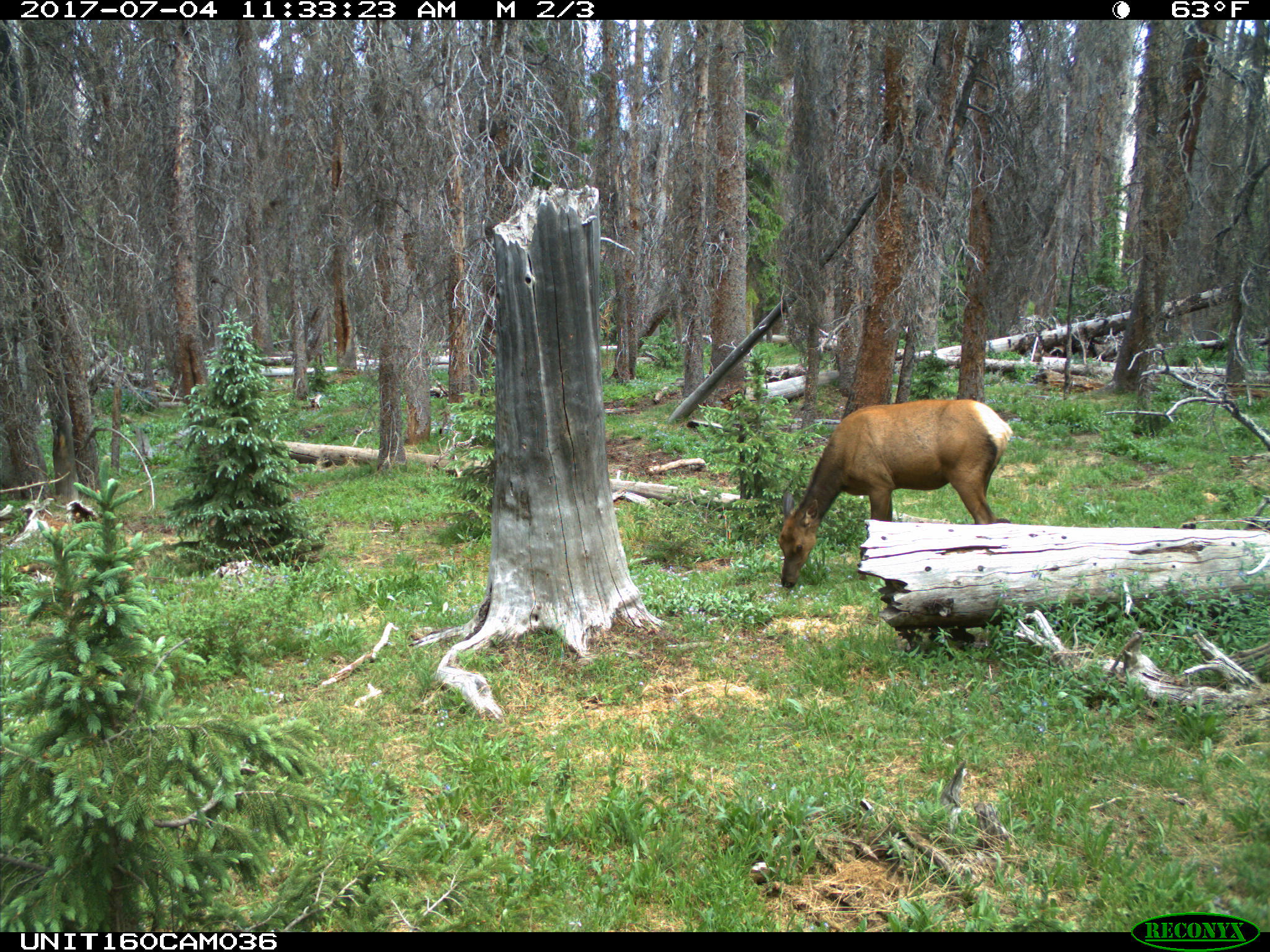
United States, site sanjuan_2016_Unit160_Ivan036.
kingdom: Animalia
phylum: Chordata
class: Mammalia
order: Artiodactyla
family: Cervidae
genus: Cervus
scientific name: Cervus elaphus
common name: red deer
Cervus elaphus (red deer).